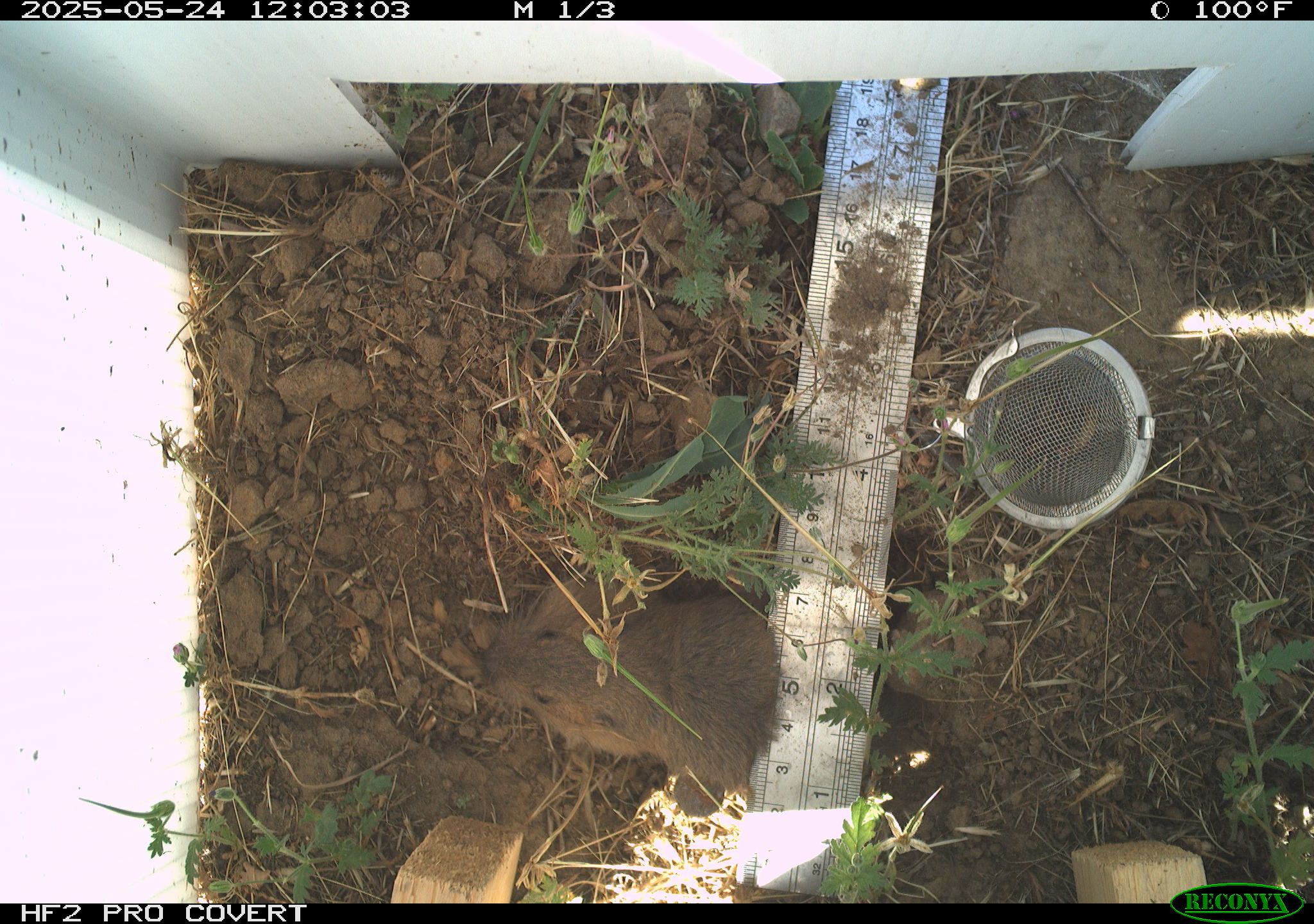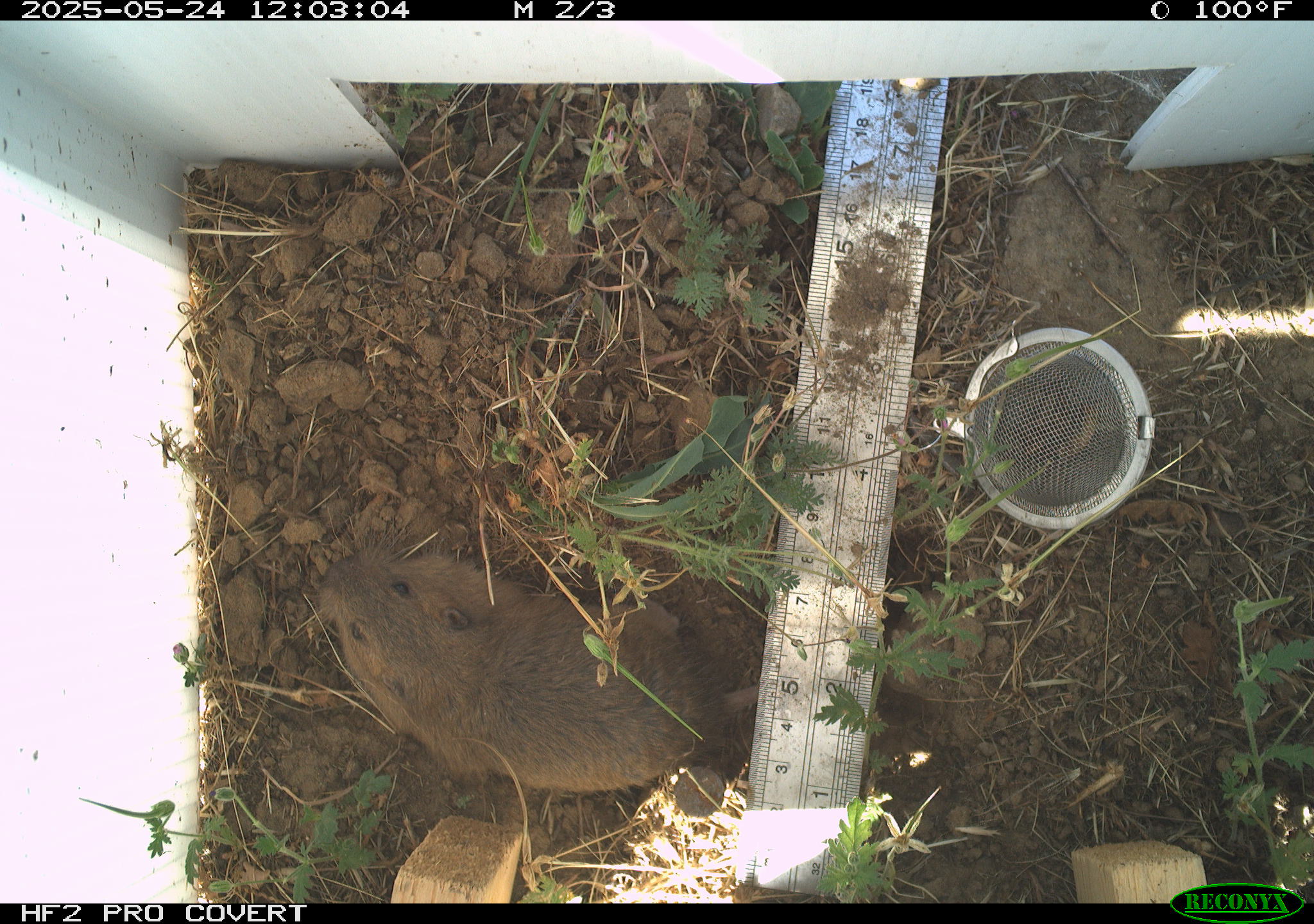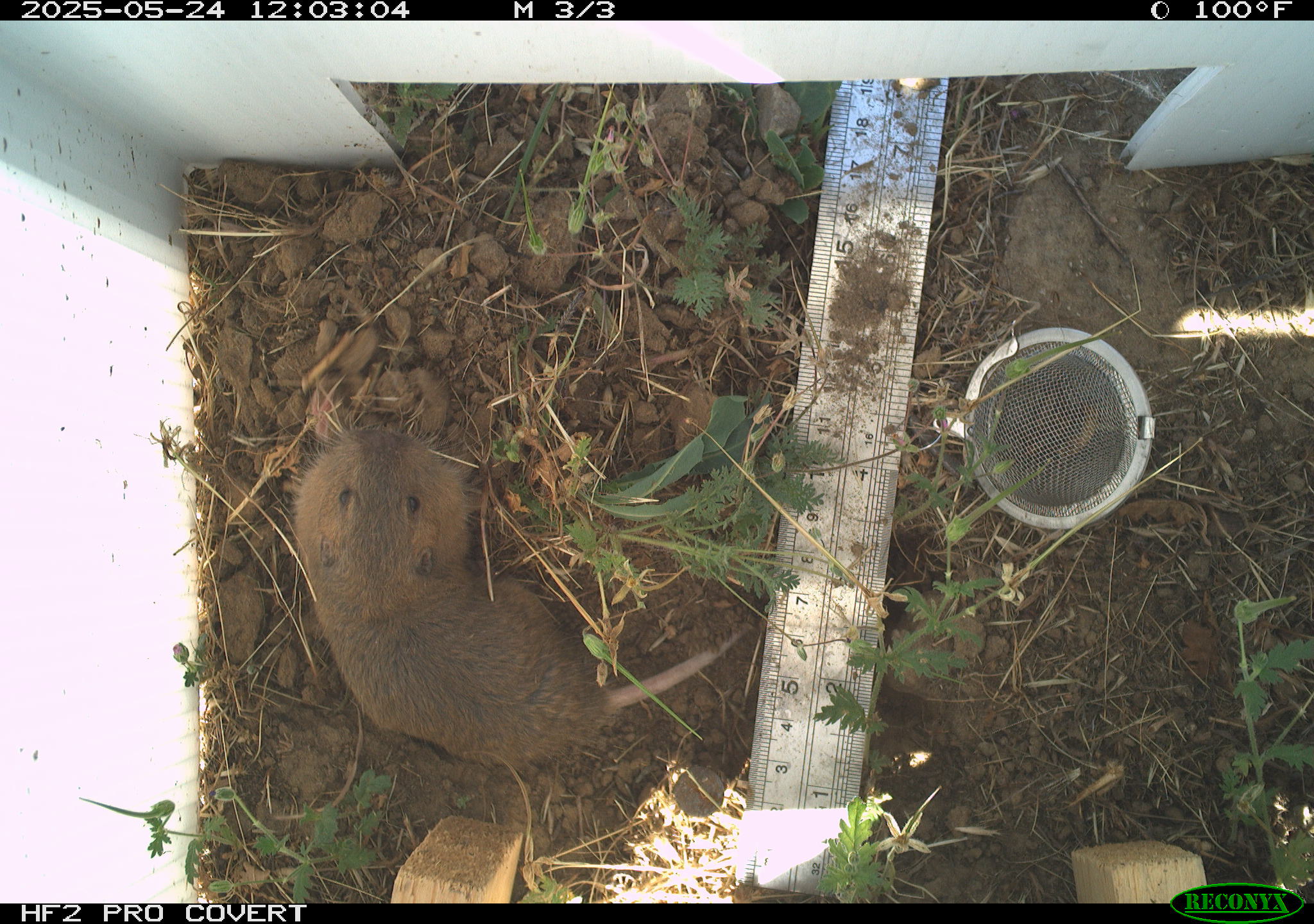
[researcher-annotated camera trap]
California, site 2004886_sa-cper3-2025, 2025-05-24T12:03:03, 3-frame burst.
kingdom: Animalia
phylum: Chordata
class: Mammalia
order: Rodentia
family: Cricetidae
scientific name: Arvicolinae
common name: voles, lemmings, and muskrats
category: arvicolinae subfamily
Arvicolinae subfamily (voles, lemmings, and muskrats) (Arvicolinae).